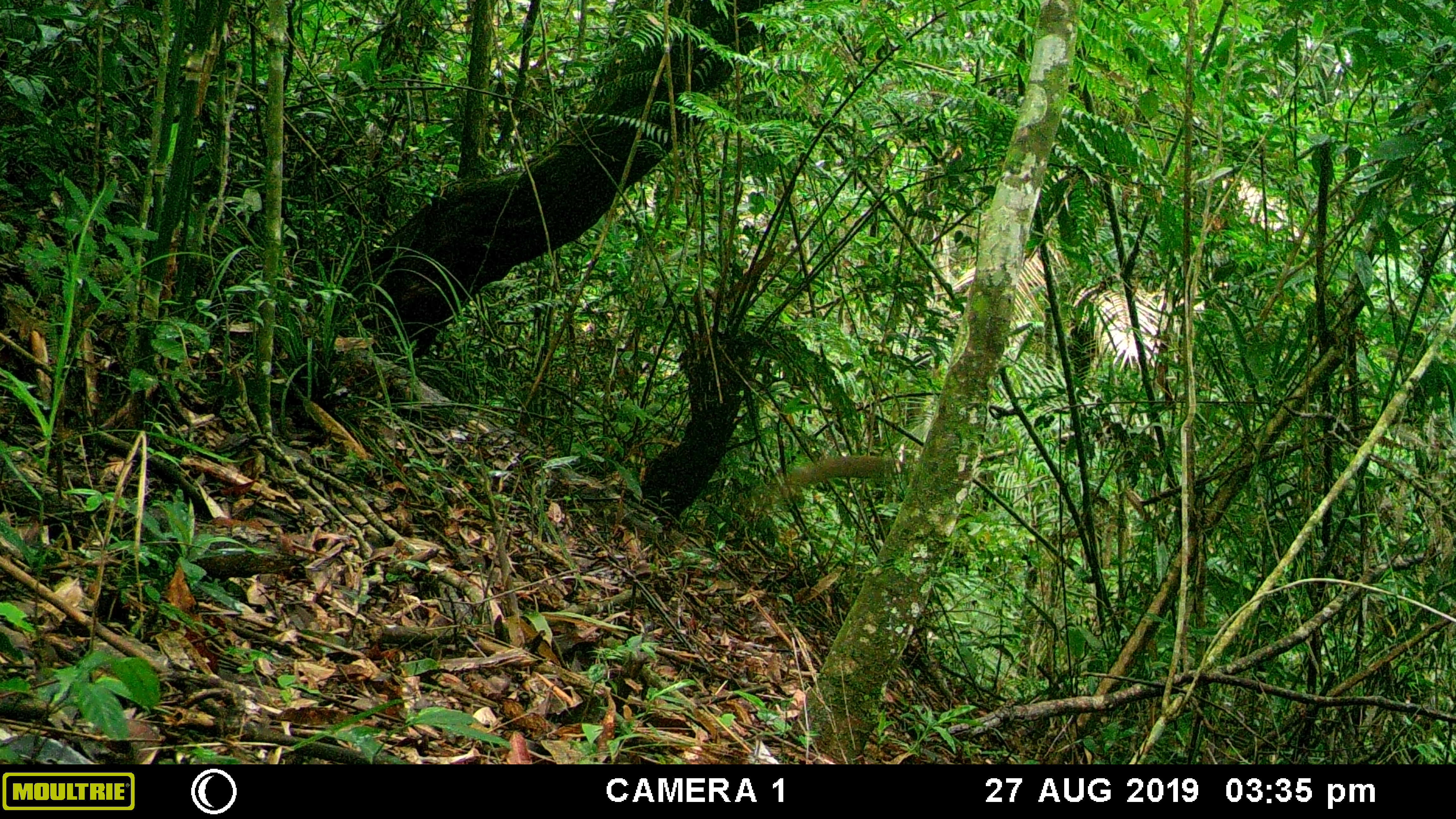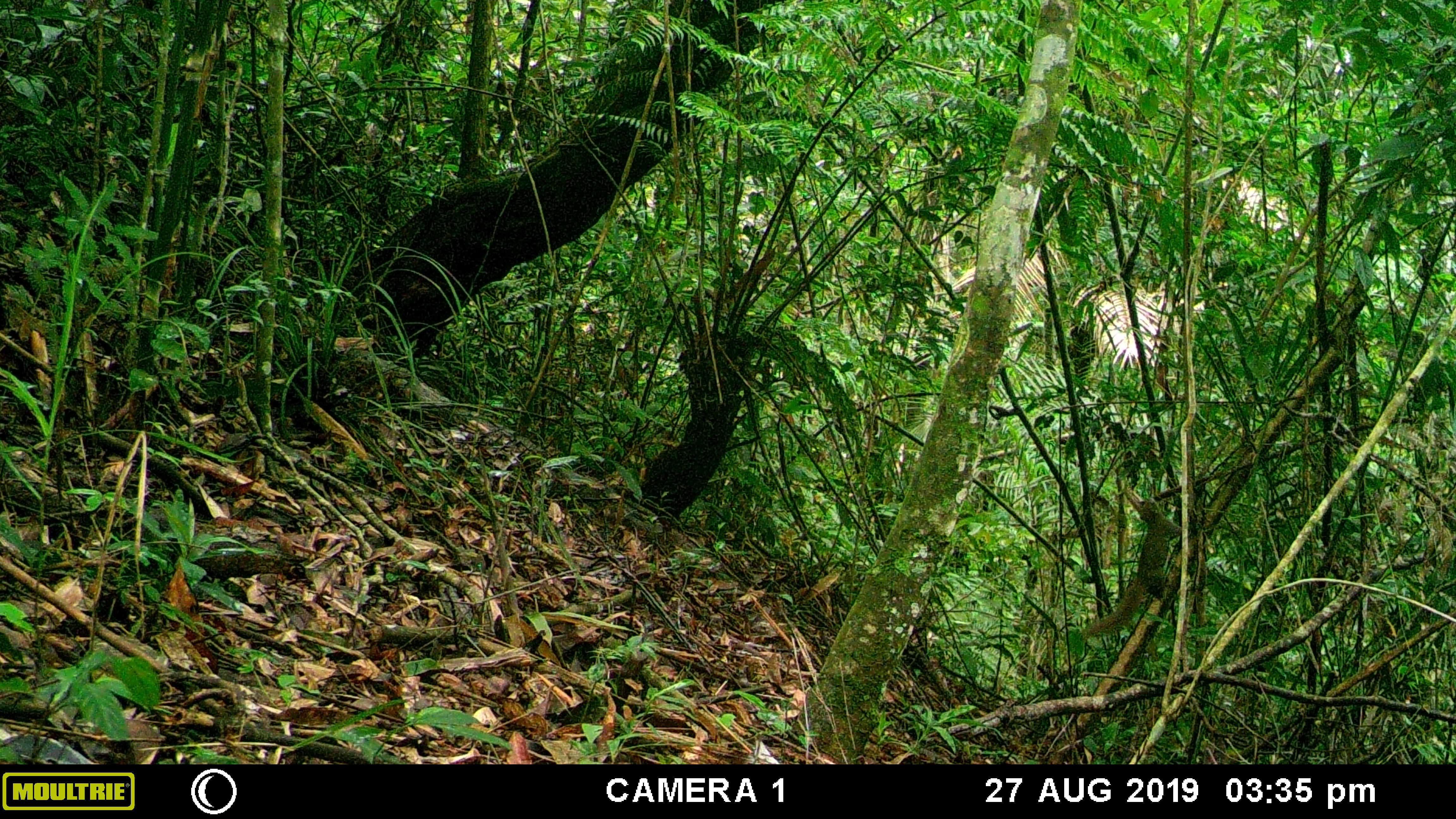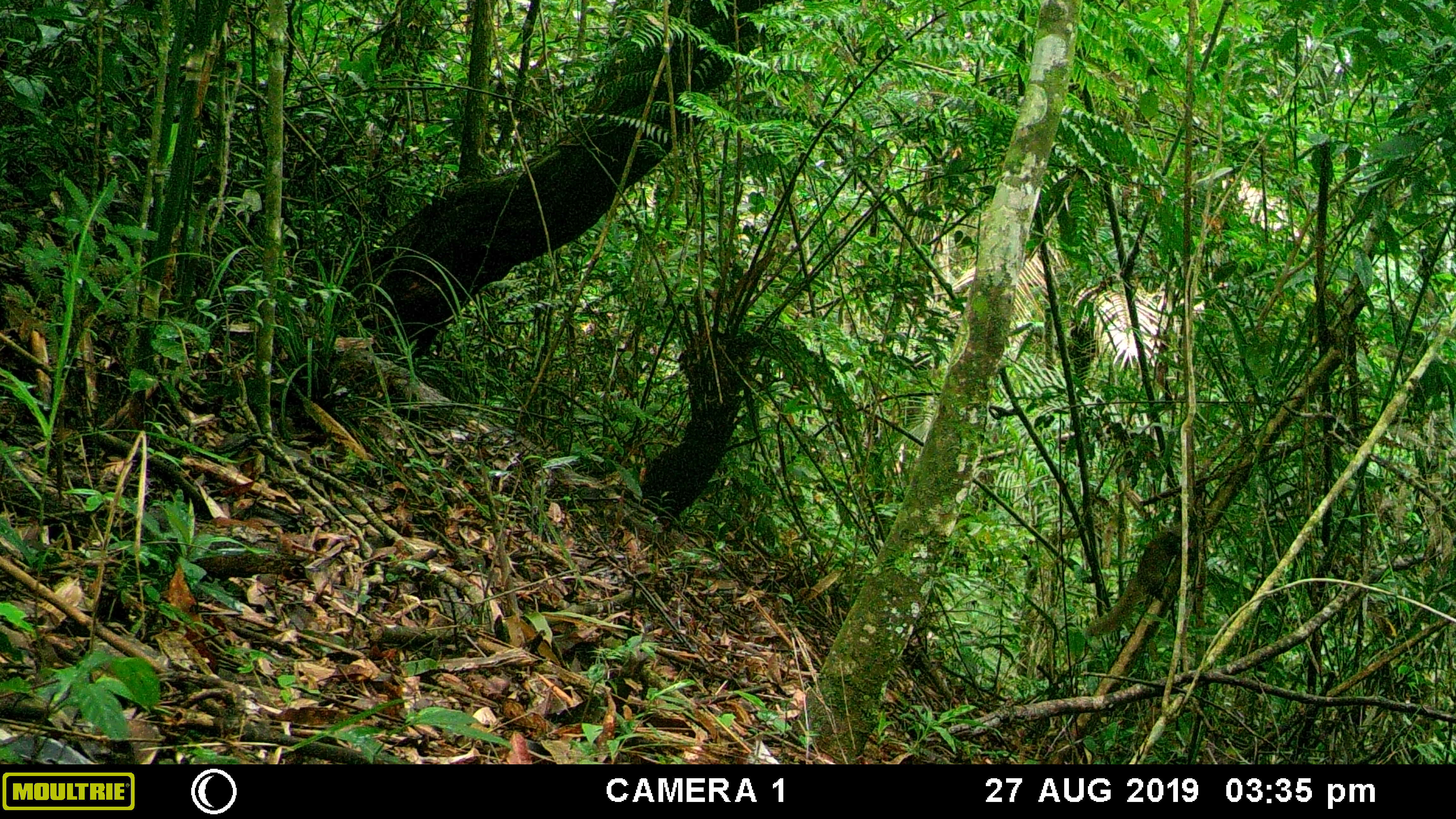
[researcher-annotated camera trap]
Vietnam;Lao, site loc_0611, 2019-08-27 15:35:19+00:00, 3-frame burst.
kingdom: Animalia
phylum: Chordata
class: Mammalia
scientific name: Mammalia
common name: mammal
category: unidentified small mammal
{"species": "unidentified small mammal (mammal) (Mammalia)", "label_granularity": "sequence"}